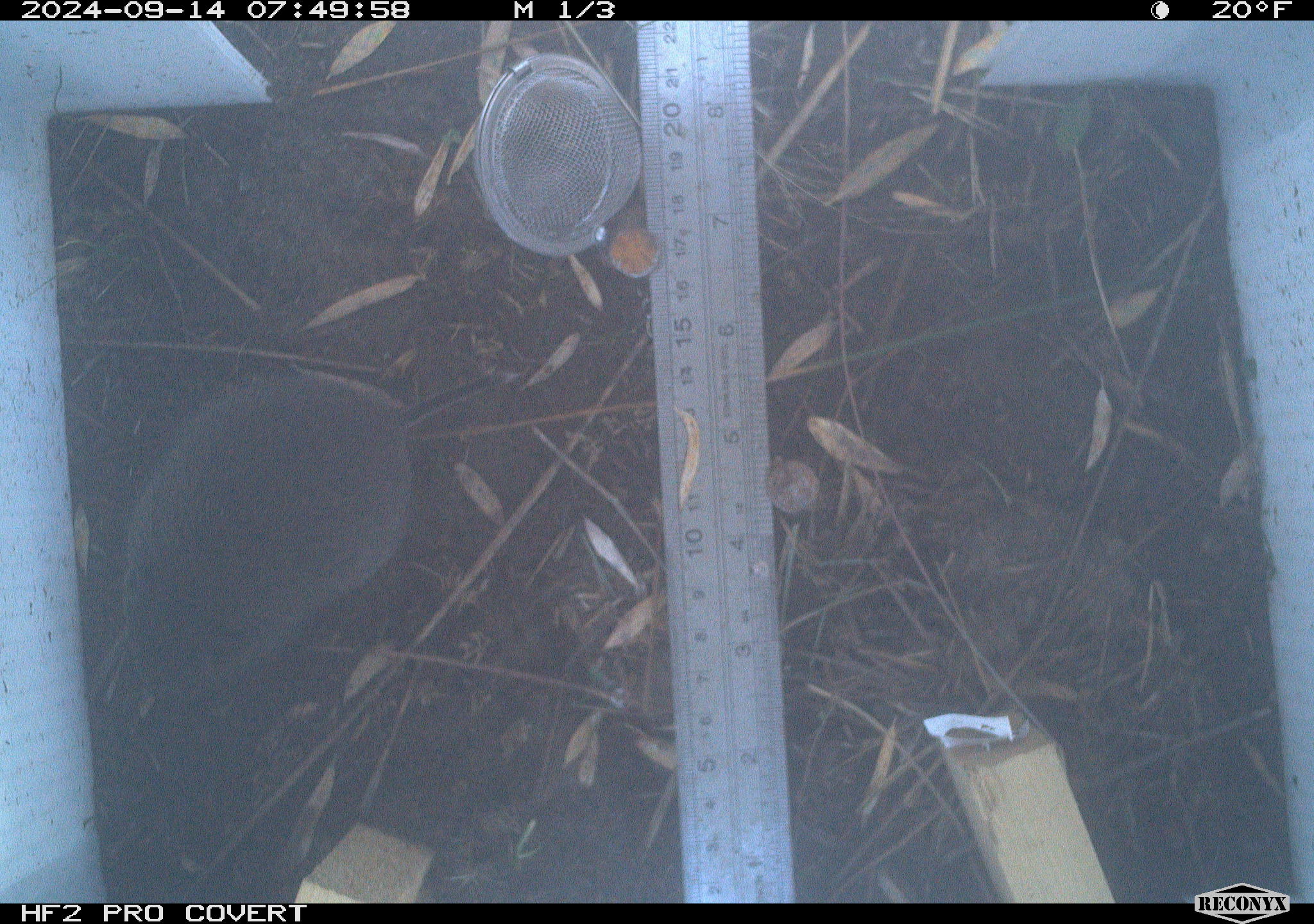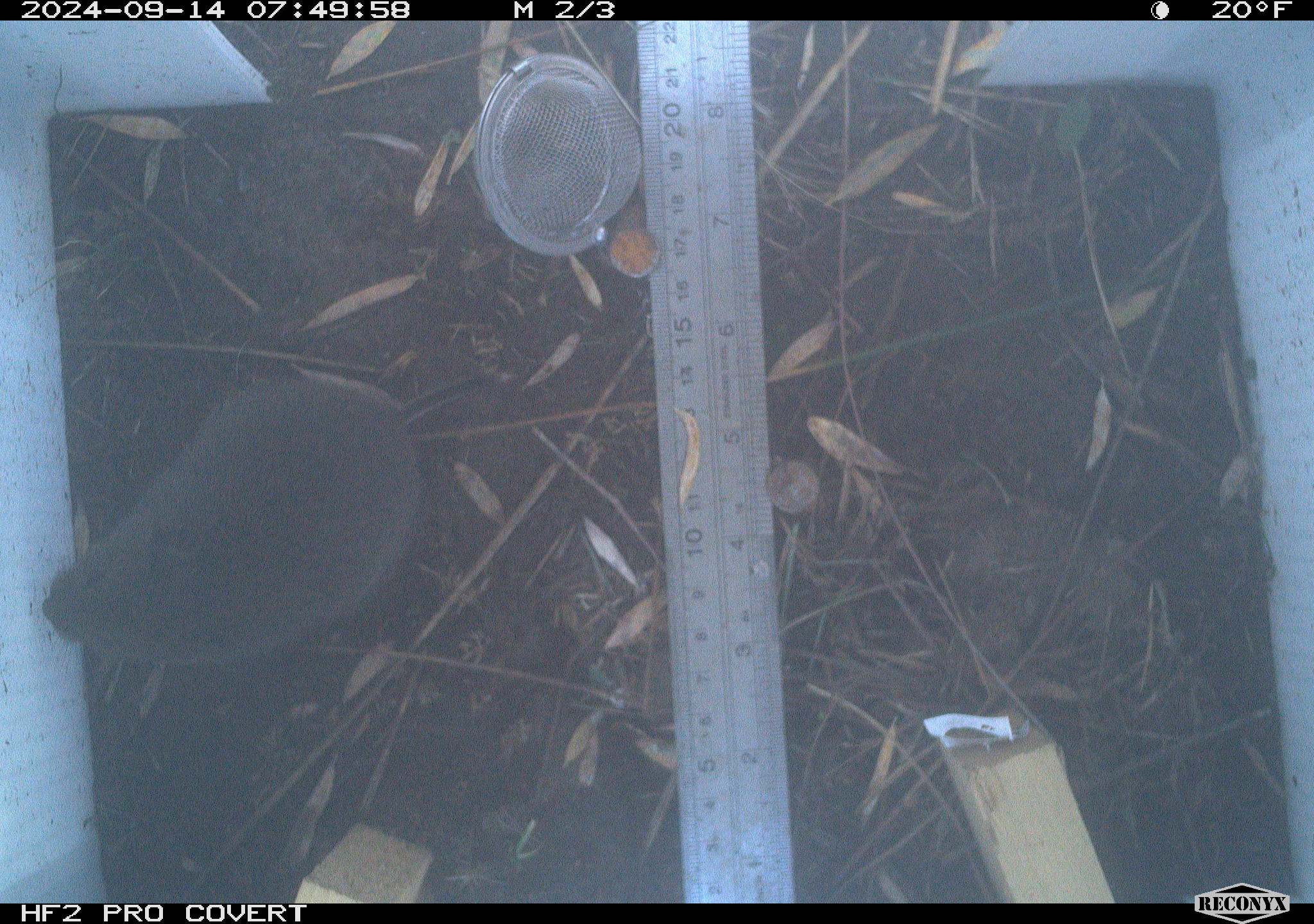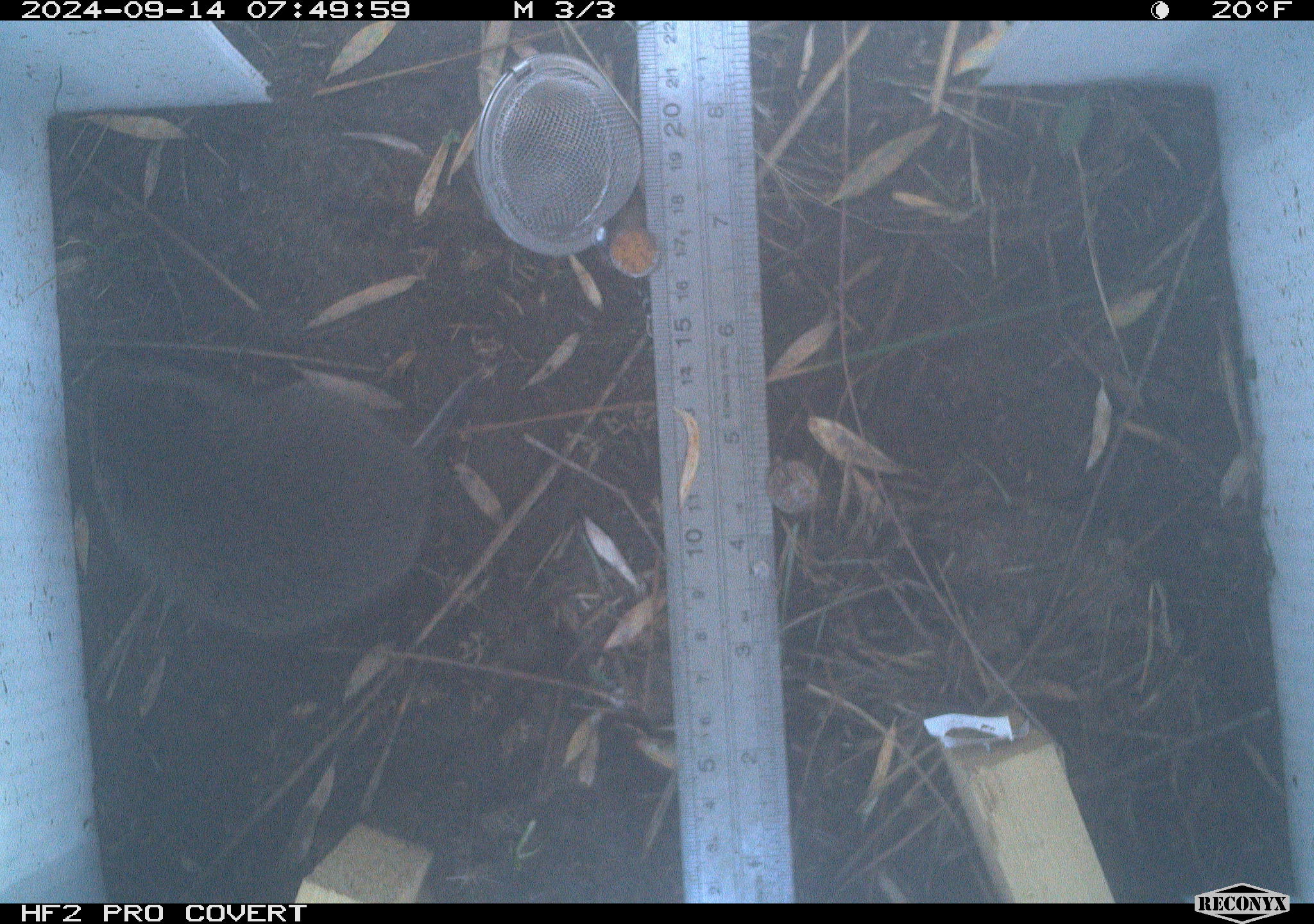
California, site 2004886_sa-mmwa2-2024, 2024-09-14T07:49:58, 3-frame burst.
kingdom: Animalia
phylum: Chordata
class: Mammalia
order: Rodentia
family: Cricetidae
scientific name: Arvicolinae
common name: voles, lemmings, and muskrats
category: arvicolinae subfamily